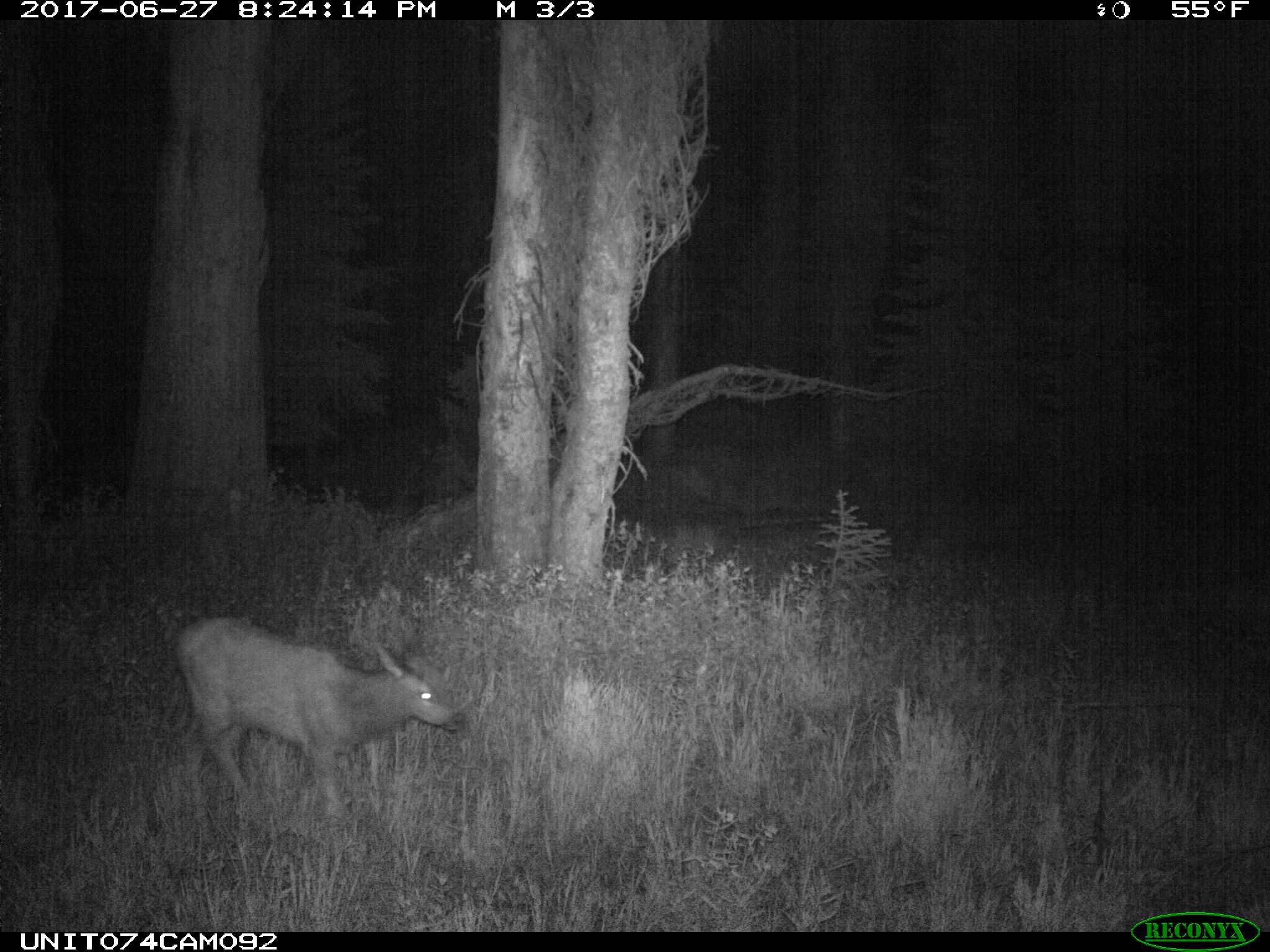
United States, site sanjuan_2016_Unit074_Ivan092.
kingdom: Animalia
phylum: Chordata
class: Mammalia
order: Artiodactyla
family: Cervidae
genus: Cervus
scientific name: Cervus elaphus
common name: red deer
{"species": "Cervus elaphus (red deer)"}